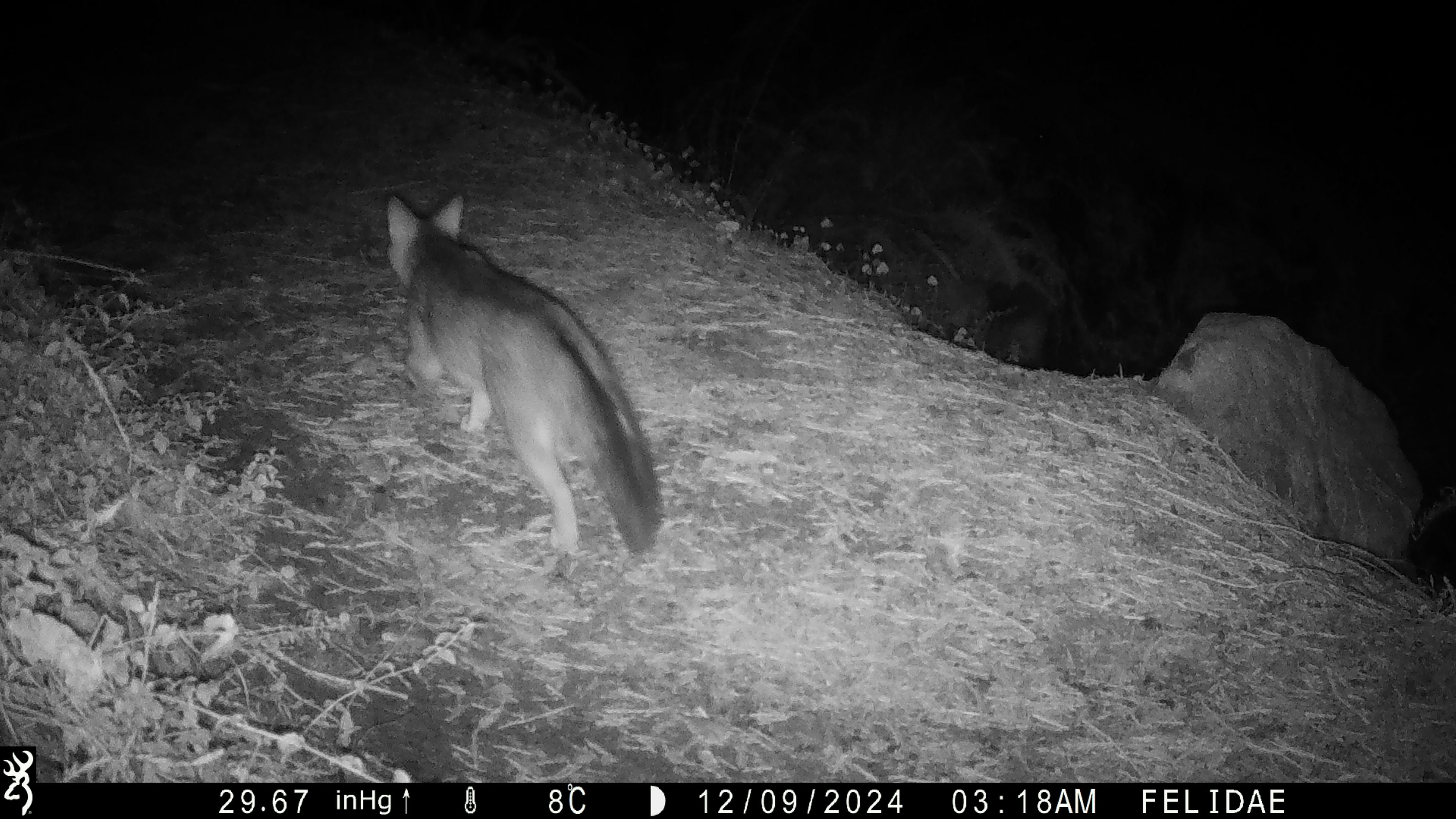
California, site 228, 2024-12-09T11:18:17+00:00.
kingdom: Animalia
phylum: Chordata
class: Mammalia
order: Carnivora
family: Canidae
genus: Urocyon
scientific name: Urocyon cinereoargenteus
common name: gray fox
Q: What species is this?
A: Gray fox (Urocyon cinereoargenteus).